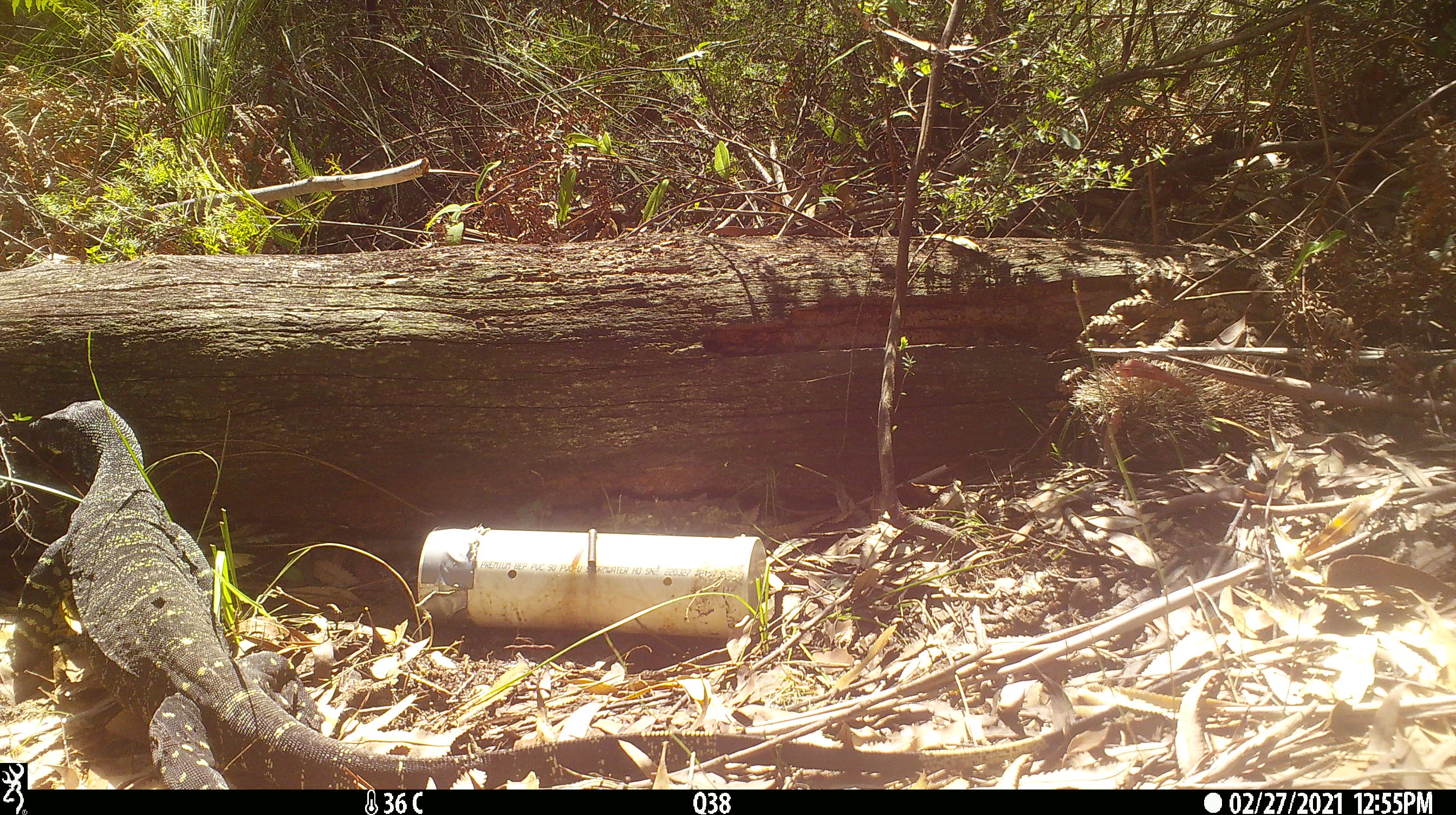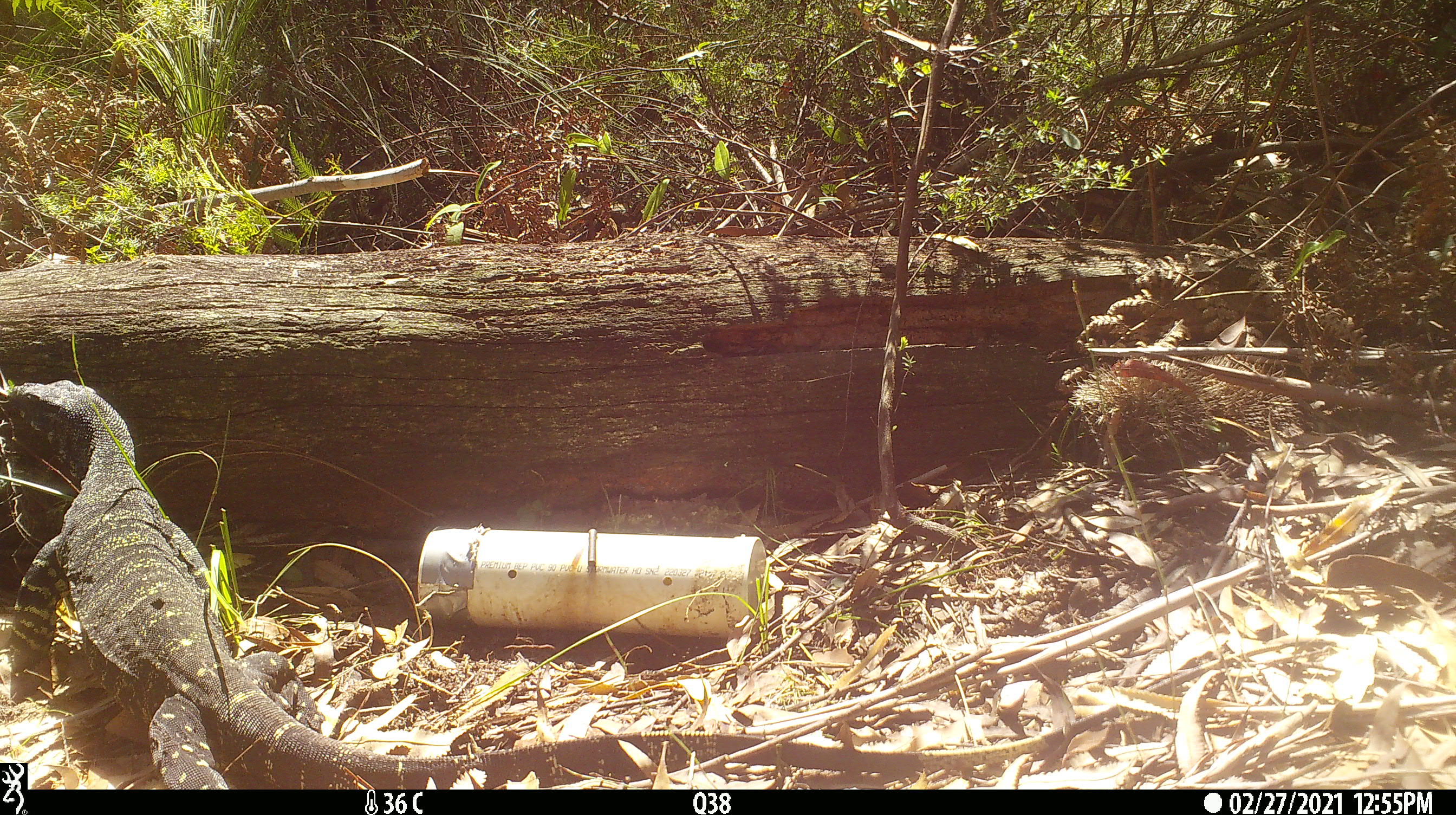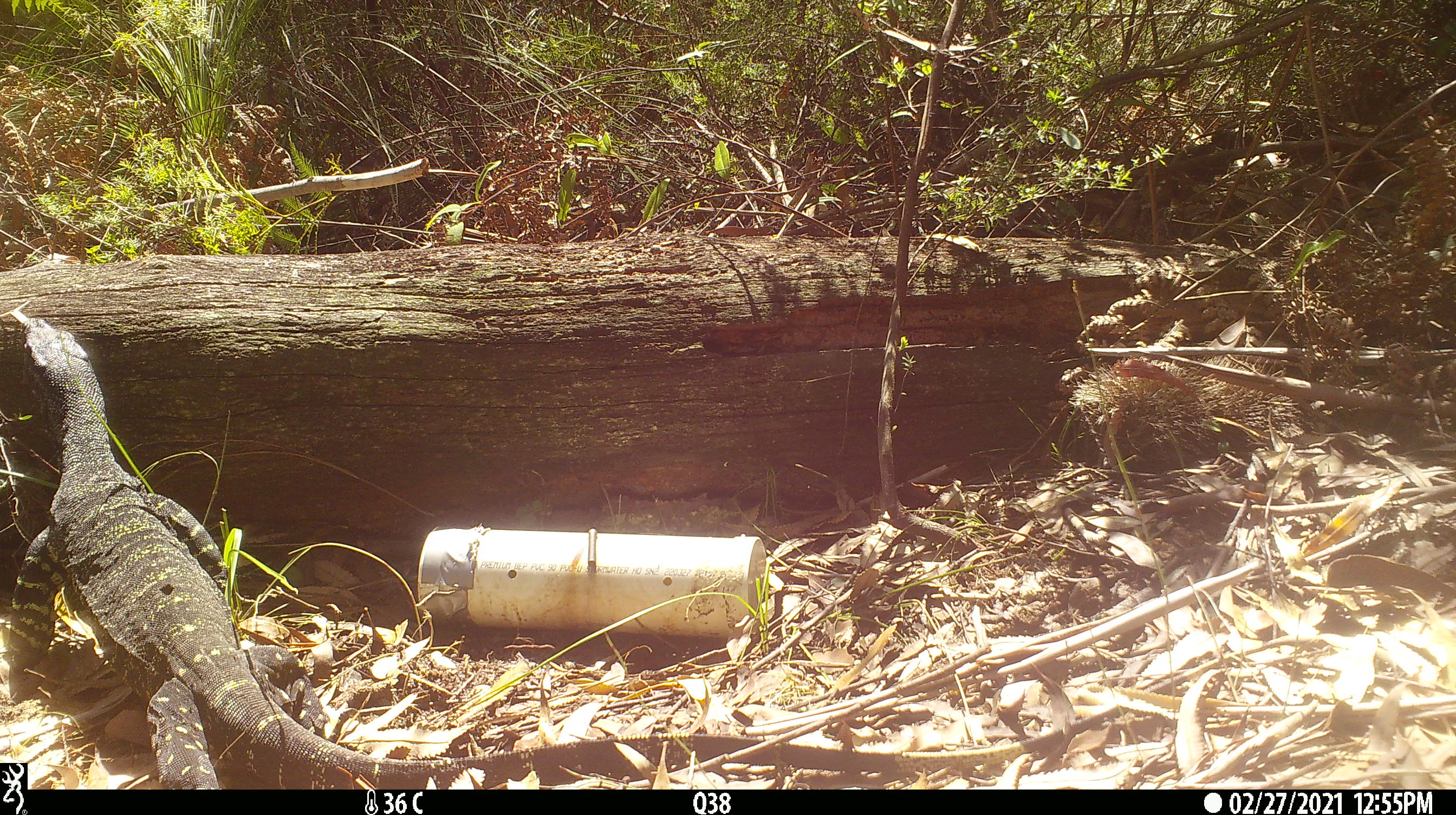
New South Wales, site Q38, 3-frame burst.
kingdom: Animalia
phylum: Chordata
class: Reptilia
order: Squamata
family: Varanidae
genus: Varanus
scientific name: Varanus varius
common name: lace monitor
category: goanna